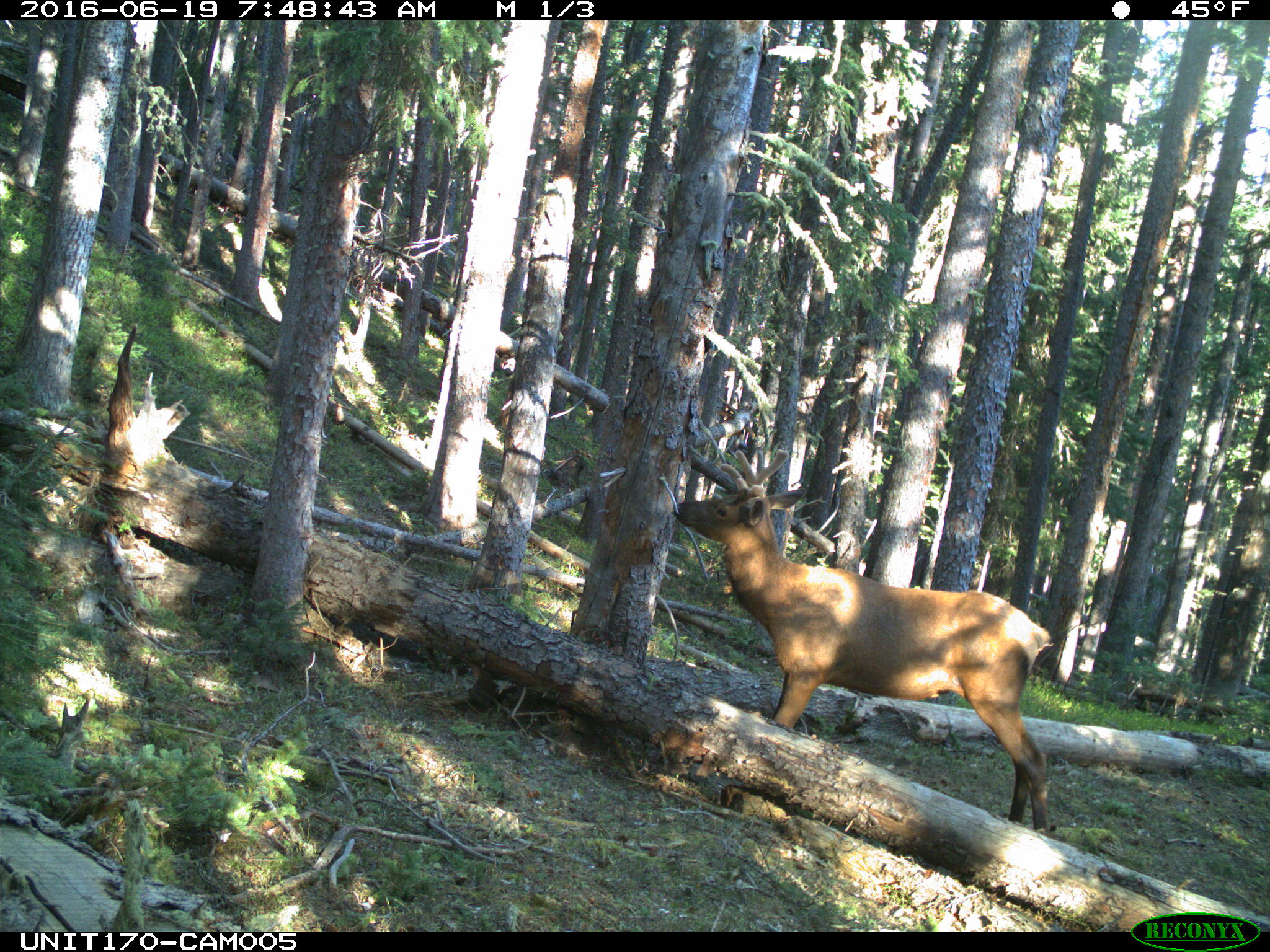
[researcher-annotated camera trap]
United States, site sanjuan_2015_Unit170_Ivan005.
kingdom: Animalia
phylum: Chordata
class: Mammalia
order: Artiodactyla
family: Cervidae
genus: Cervus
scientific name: Cervus elaphus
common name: red deer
Cervus elaphus (red deer).